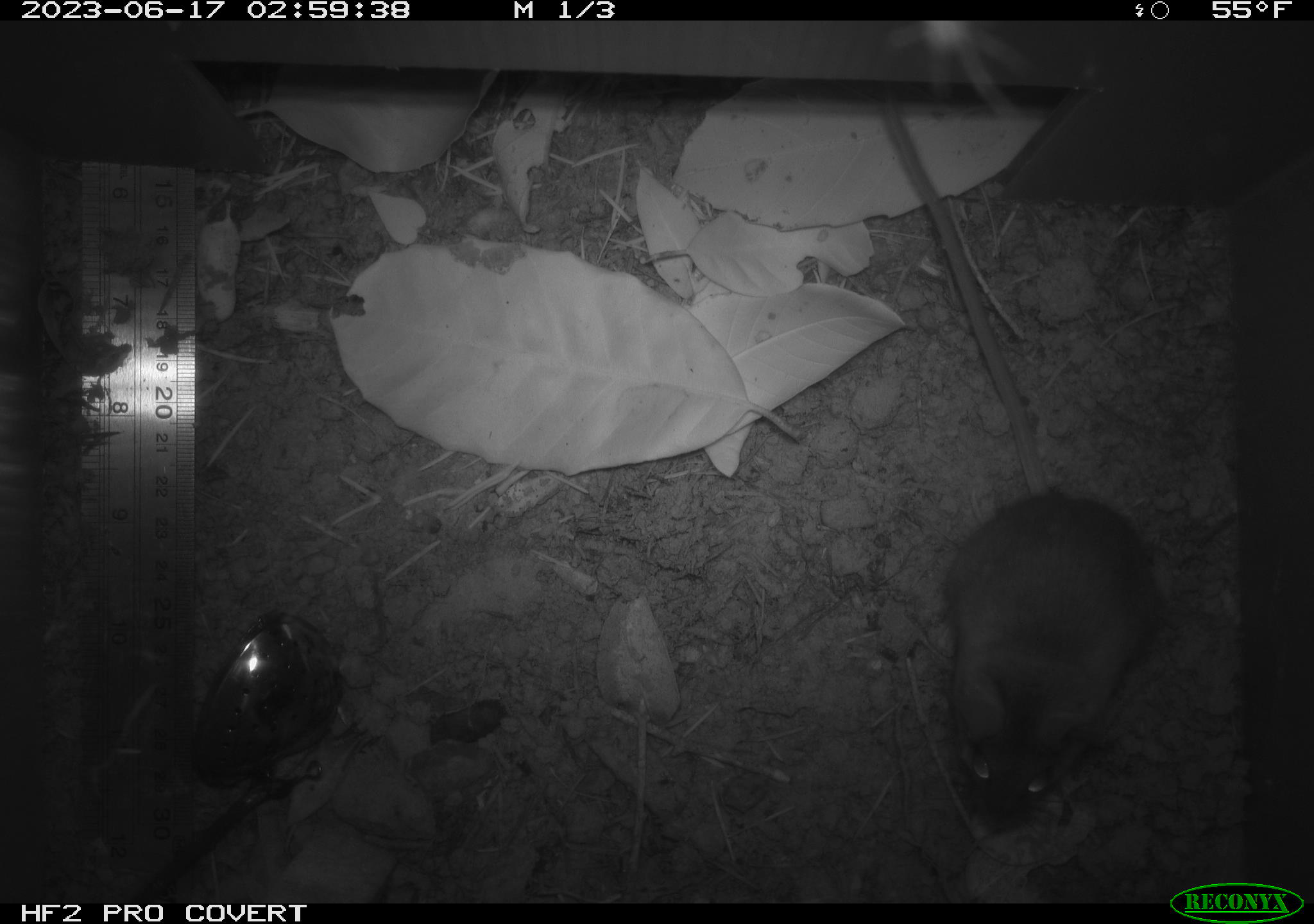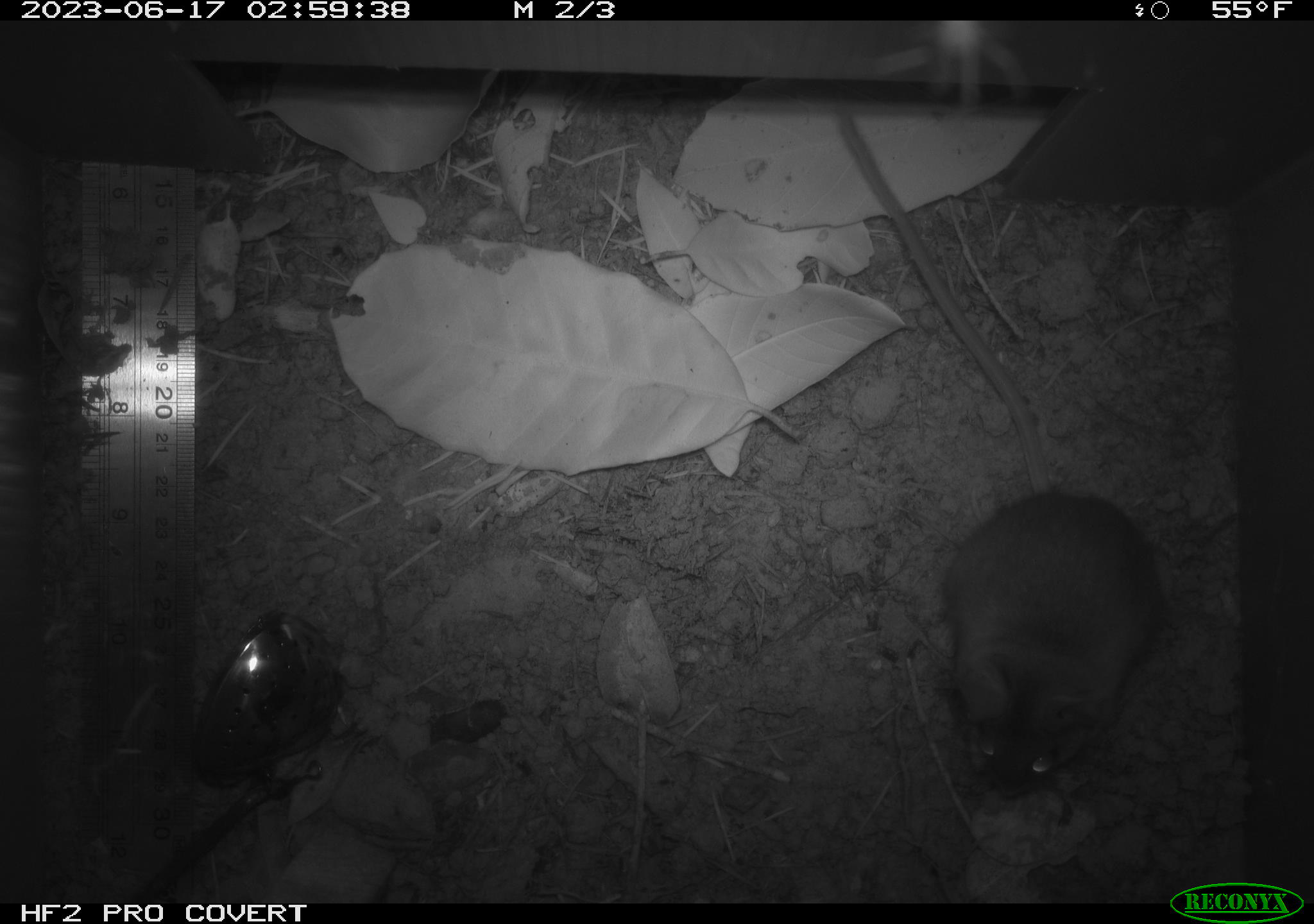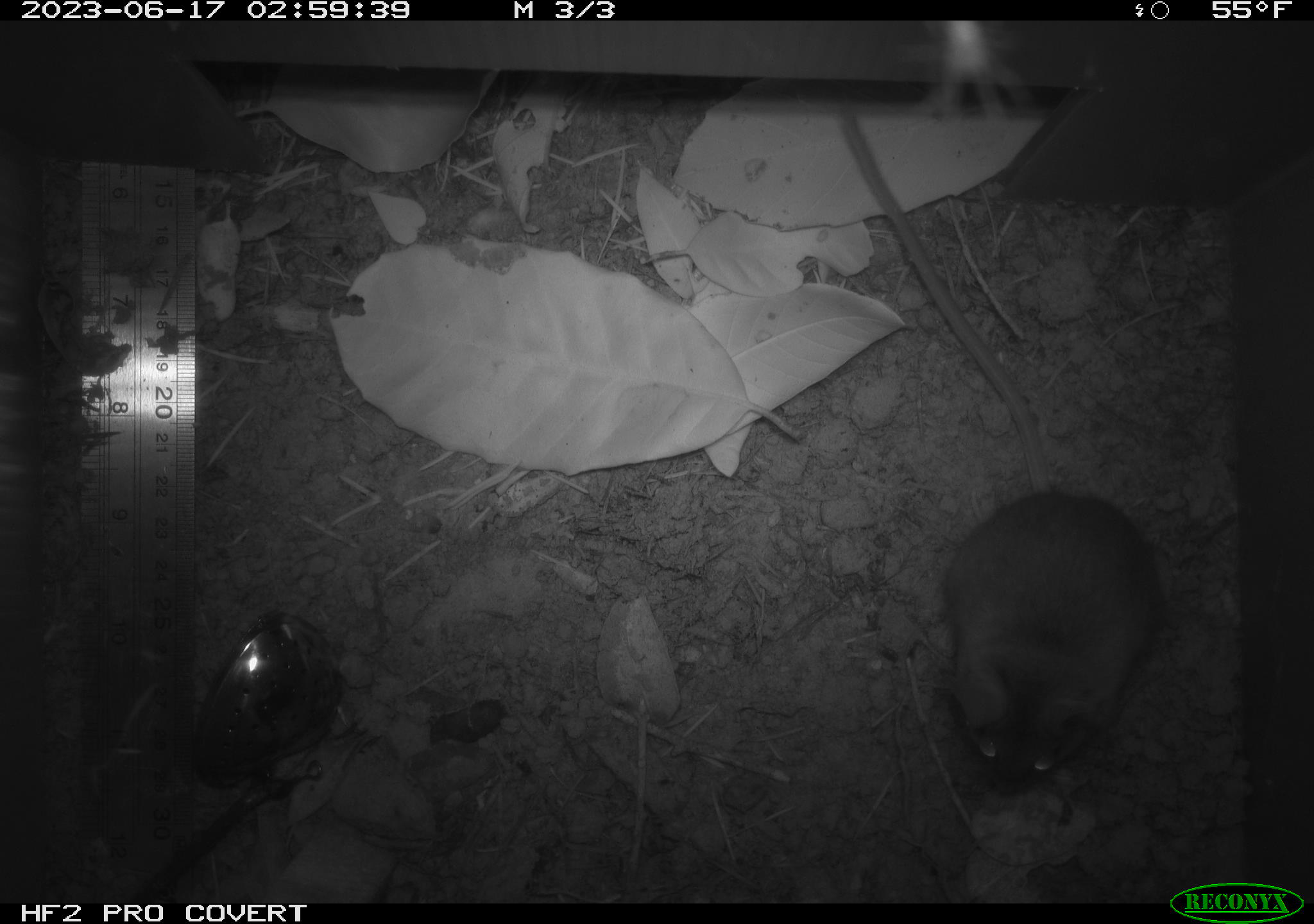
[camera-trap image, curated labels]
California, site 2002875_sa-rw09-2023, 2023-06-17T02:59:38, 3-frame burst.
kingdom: Animalia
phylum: Chordata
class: Mammalia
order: Rodentia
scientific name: Rodentia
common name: mouse species